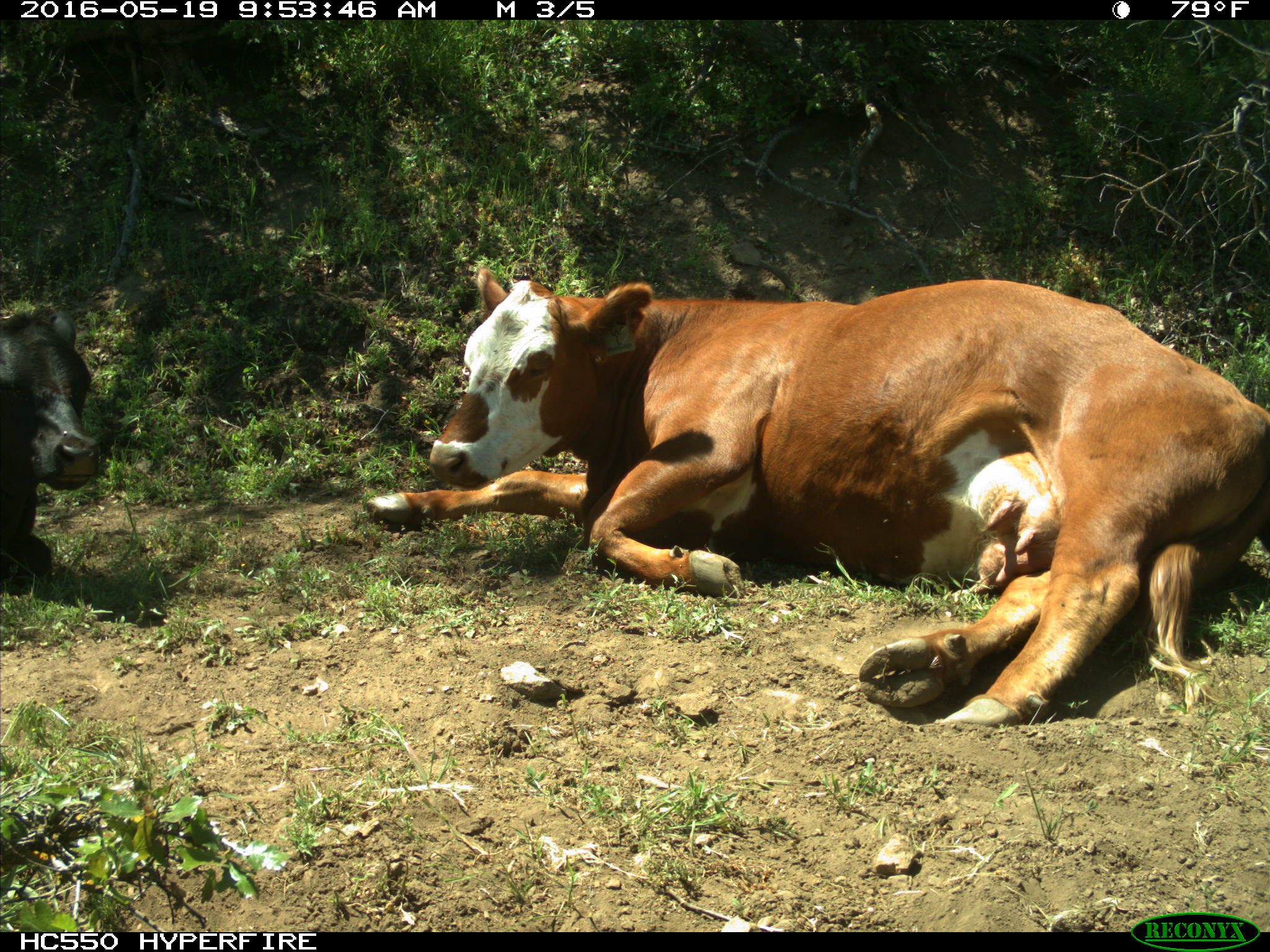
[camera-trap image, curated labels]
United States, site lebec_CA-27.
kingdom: Animalia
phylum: Chordata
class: Mammalia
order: Artiodactyla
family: Bovidae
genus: Bos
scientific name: Bos taurus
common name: domestic cow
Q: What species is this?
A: Bos taurus (domestic cow).